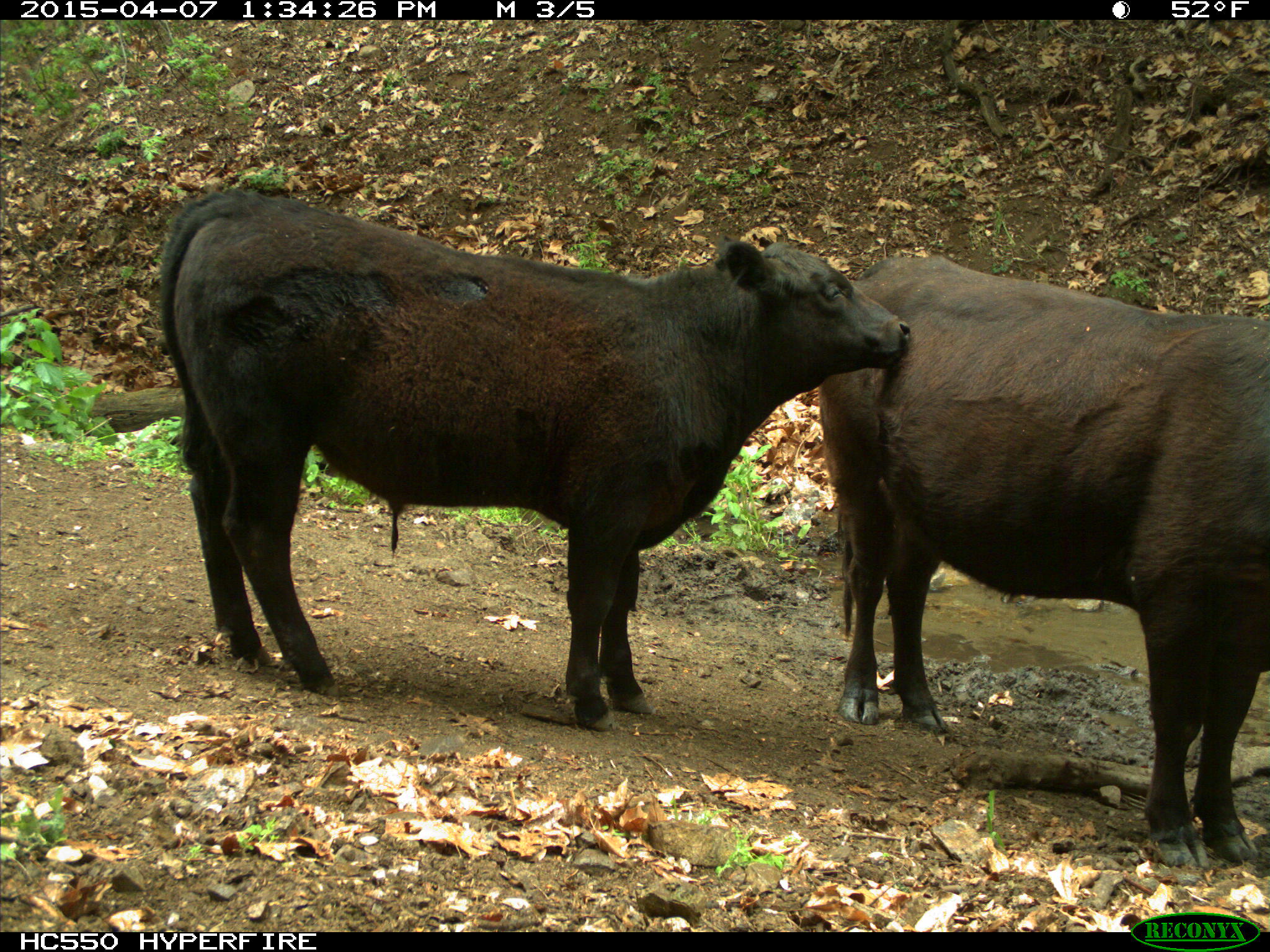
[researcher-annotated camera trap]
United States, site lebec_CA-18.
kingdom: Animalia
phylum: Chordata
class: Mammalia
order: Artiodactyla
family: Bovidae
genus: Bos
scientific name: Bos taurus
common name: domestic cow